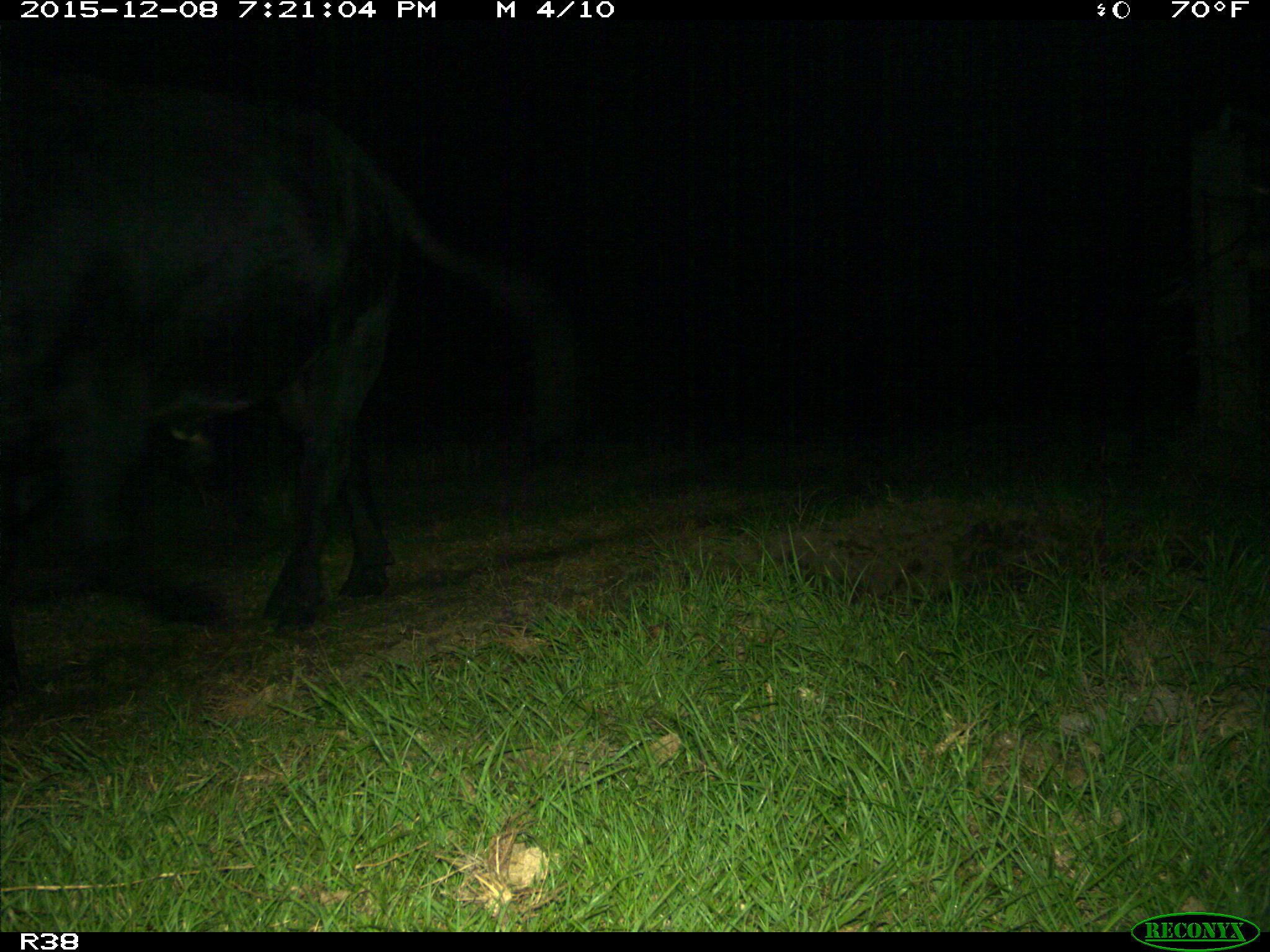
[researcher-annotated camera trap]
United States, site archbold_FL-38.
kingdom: Animalia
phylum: Chordata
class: Mammalia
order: Artiodactyla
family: Bovidae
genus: Bos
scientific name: Bos taurus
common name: domestic cow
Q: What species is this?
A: Bos taurus (domestic cow).